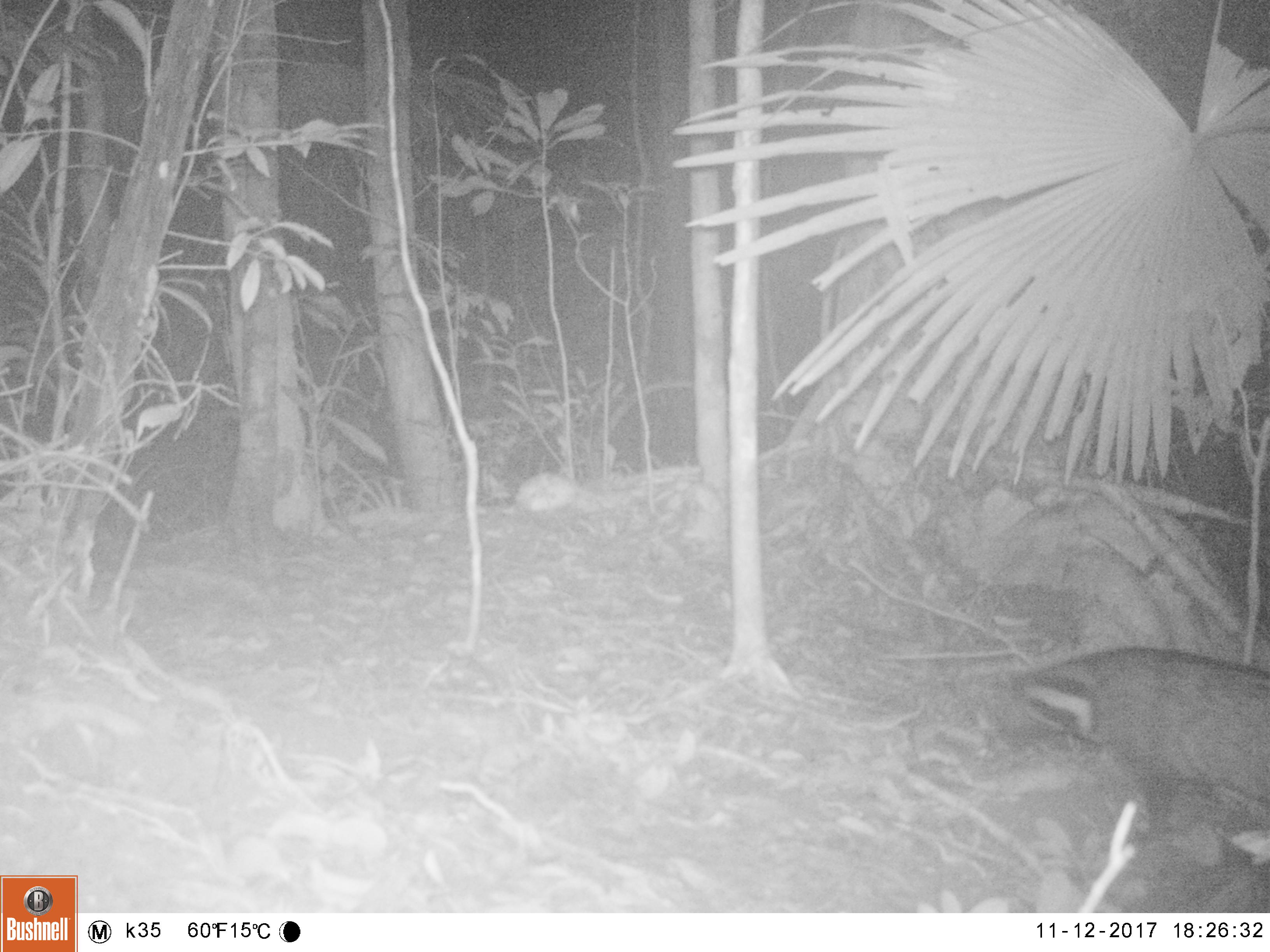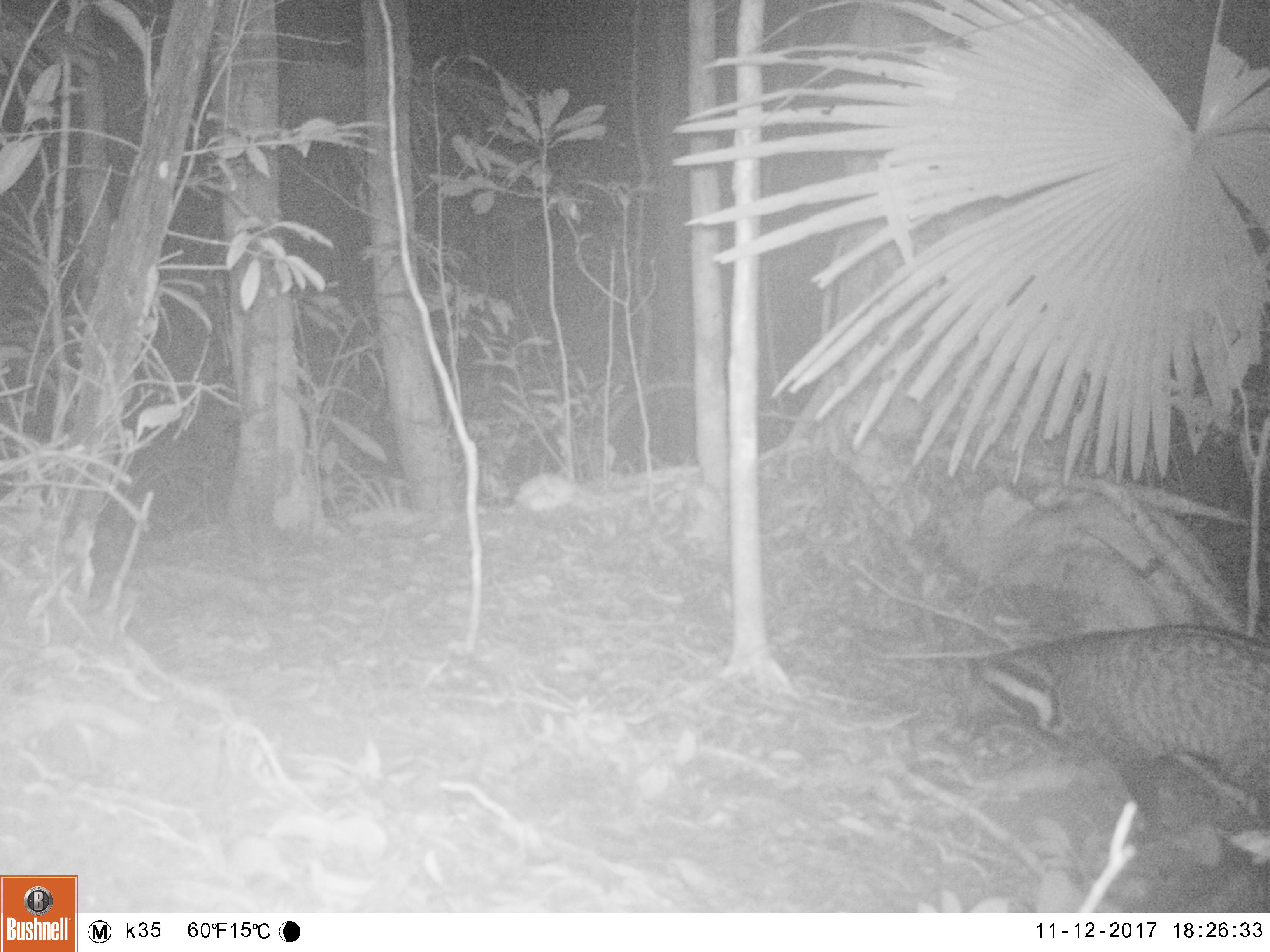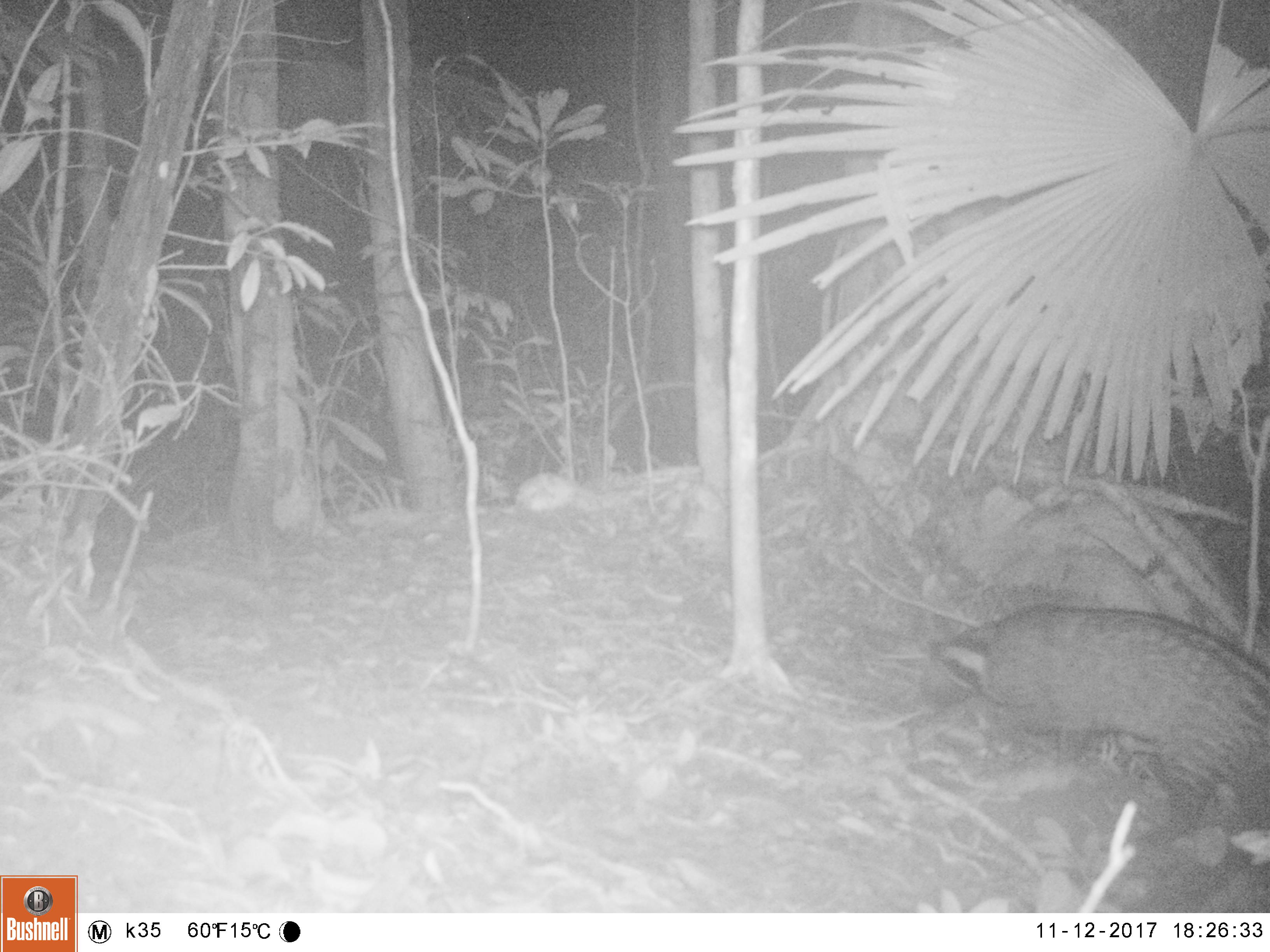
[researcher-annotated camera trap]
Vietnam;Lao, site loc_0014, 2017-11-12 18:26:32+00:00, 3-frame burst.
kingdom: Animalia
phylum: Chordata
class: Mammalia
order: Carnivora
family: Viverridae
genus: Viverra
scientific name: Viverra zibetha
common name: large indian civet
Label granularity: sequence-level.